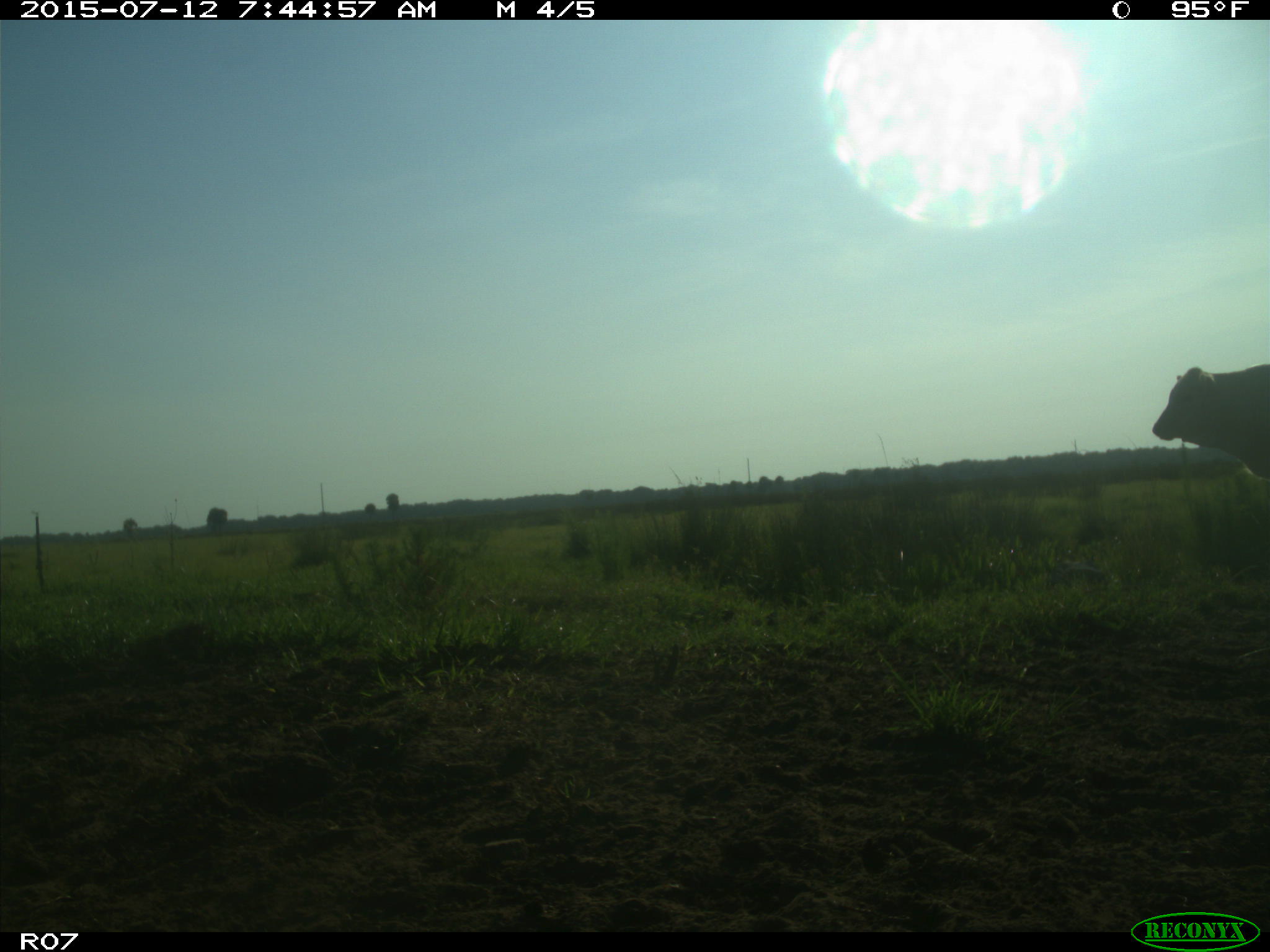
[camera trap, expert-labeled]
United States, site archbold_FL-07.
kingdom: Animalia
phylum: Chordata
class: Mammalia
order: Artiodactyla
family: Bovidae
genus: Bos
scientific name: Bos taurus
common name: domestic cow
Bos taurus (domestic cow).